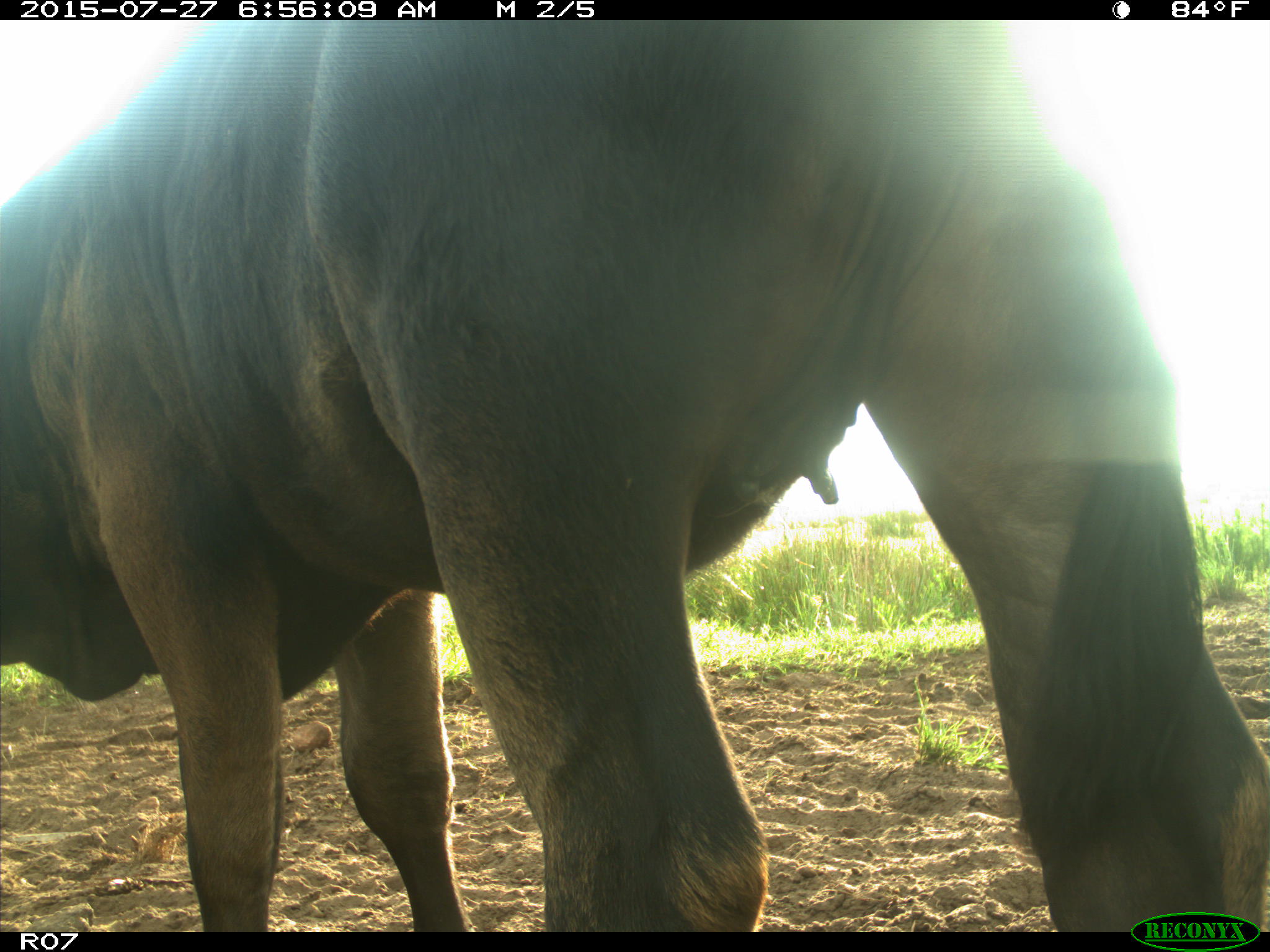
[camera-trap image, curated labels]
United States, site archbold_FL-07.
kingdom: Animalia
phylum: Chordata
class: Mammalia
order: Artiodactyla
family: Bovidae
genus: Bos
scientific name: Bos taurus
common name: domestic cow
Bos taurus (domestic cow).